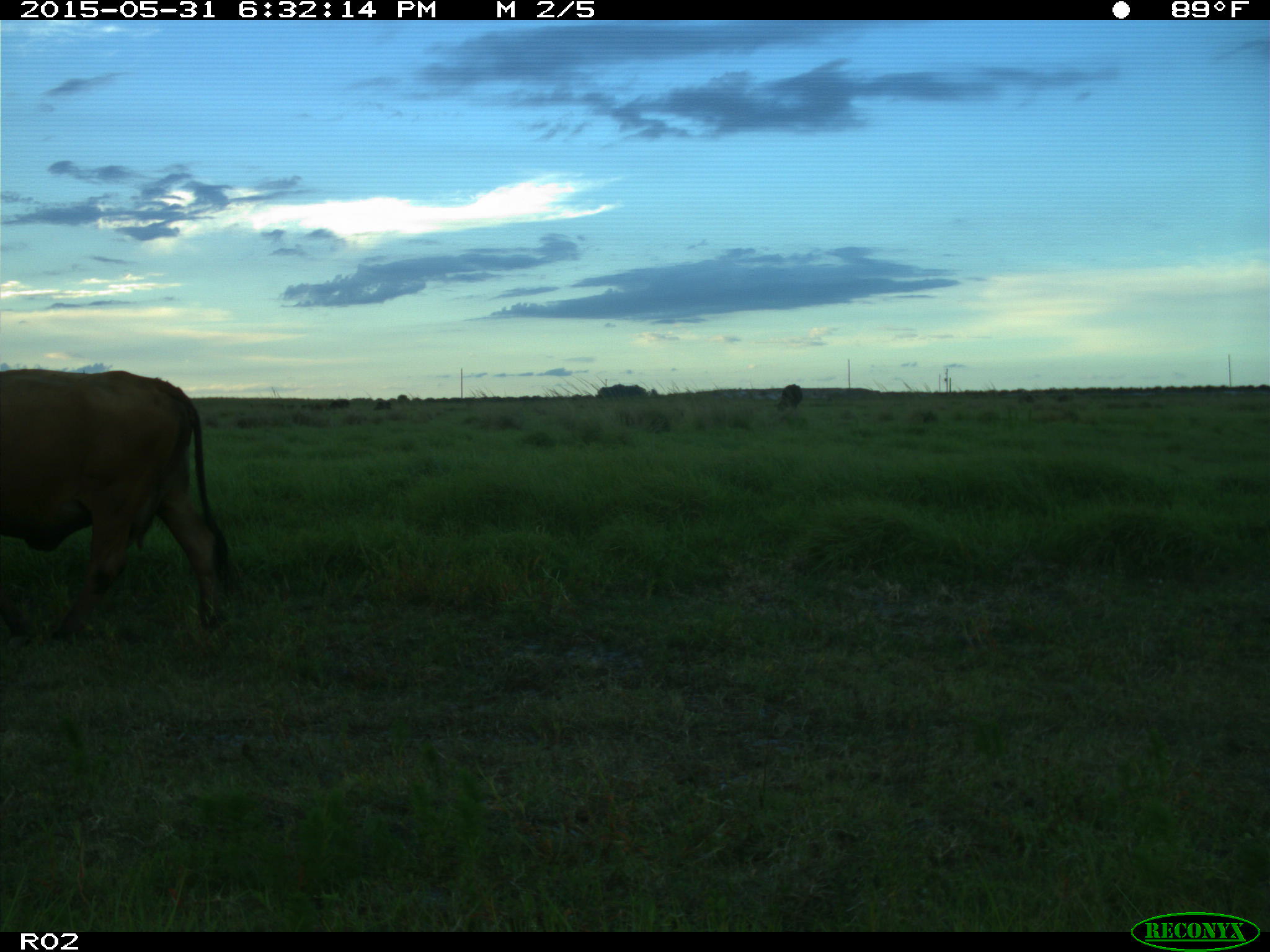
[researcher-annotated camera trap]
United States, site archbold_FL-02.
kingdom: Animalia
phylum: Chordata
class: Mammalia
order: Artiodactyla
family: Bovidae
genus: Bos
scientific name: Bos taurus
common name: domestic cow